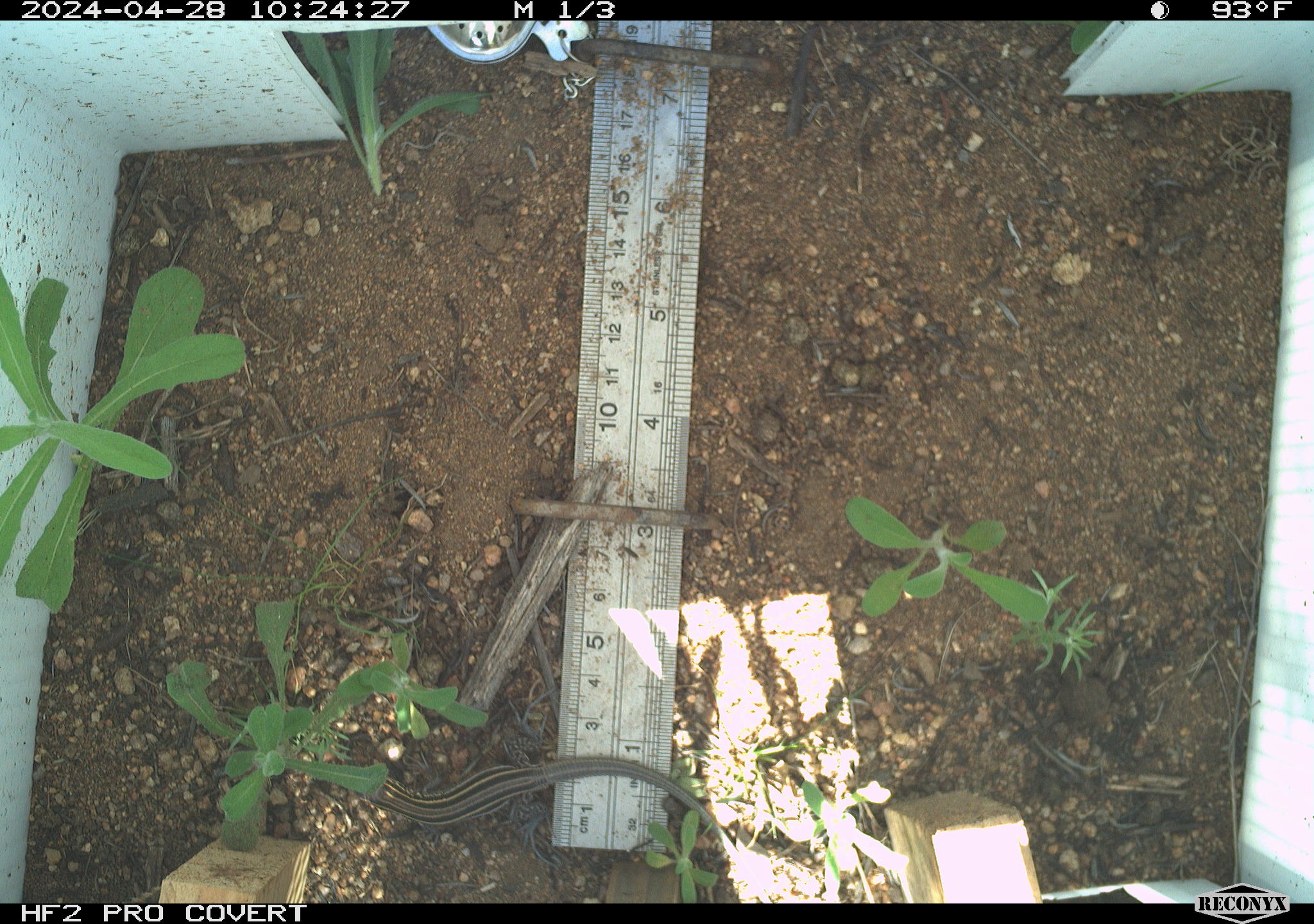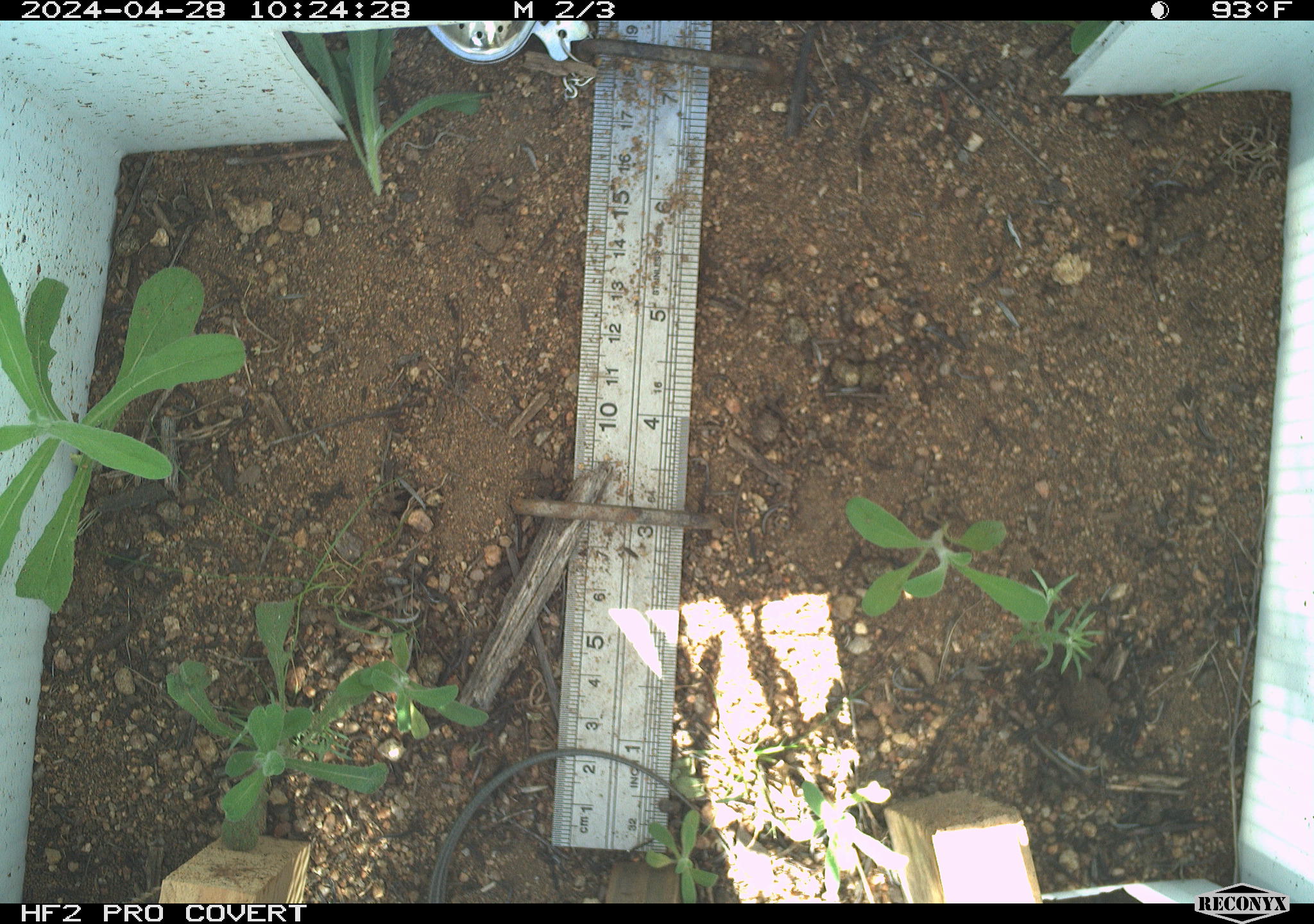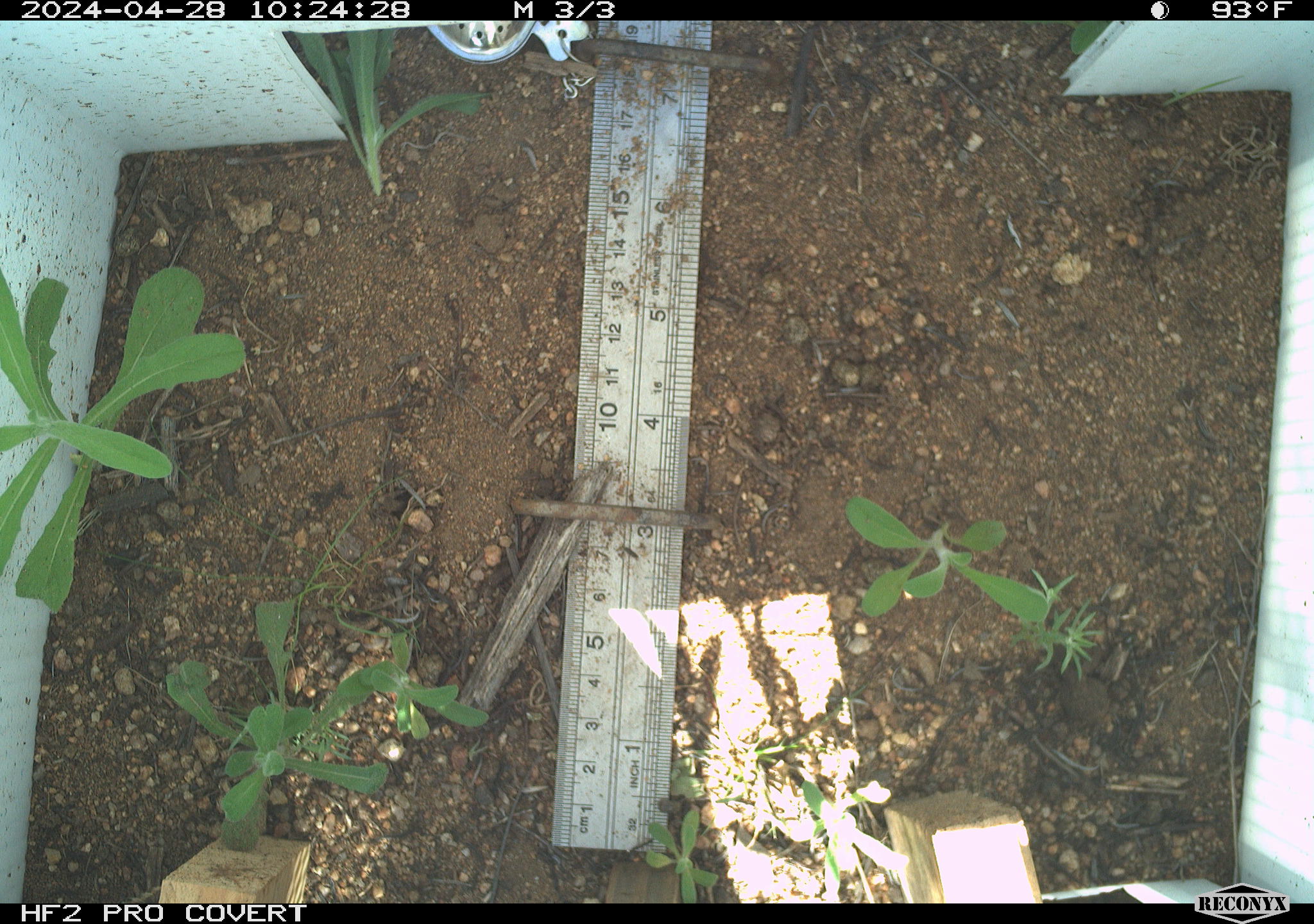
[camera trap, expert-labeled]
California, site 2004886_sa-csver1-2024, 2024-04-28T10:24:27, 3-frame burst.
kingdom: Animalia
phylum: Chordata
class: Reptilia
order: Squamata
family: Teiidae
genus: Aspidoscelis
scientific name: Aspidoscelis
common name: whiptail lizards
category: aspidoscelis species